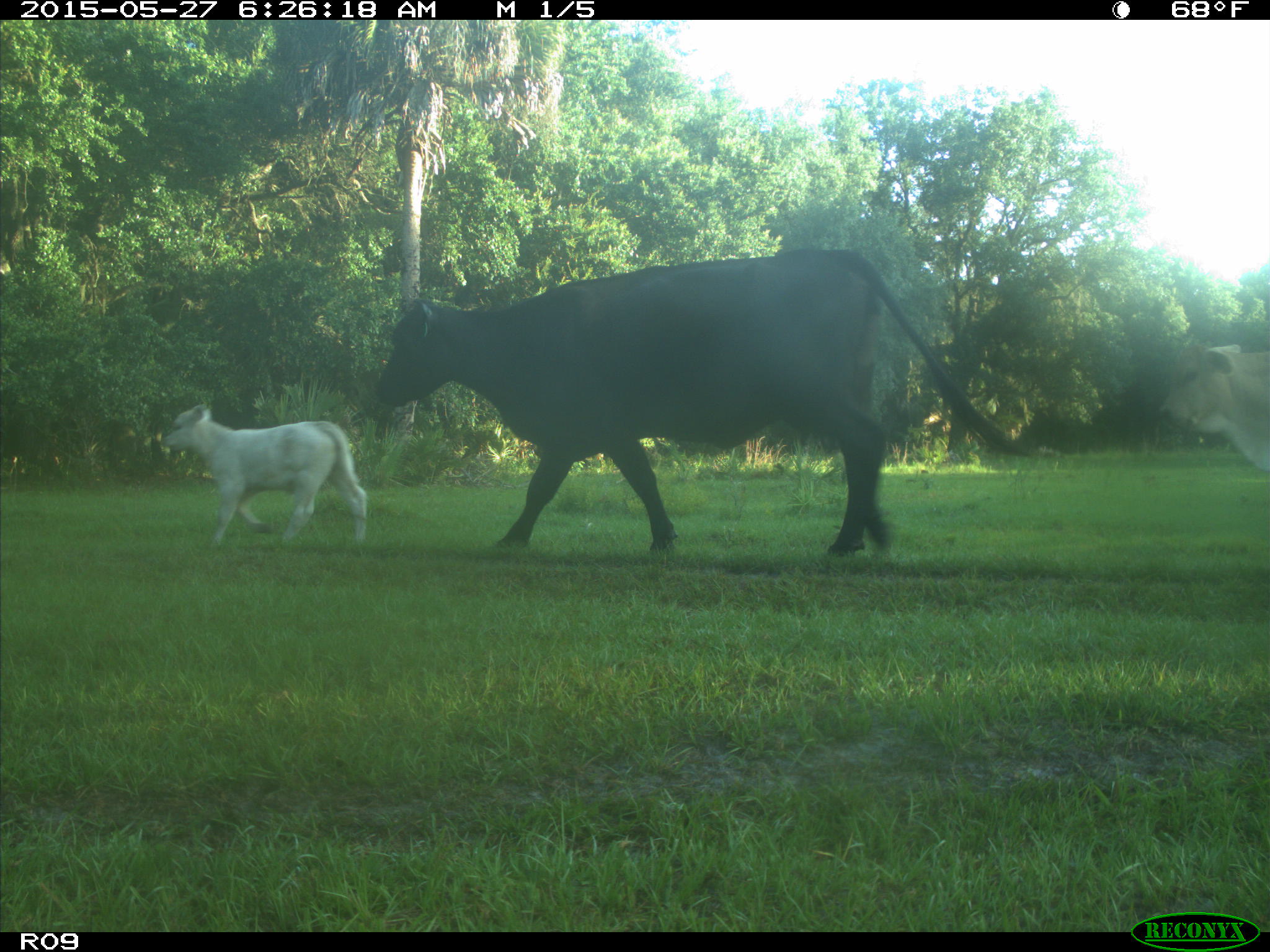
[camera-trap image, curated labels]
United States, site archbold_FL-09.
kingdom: Animalia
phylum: Chordata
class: Mammalia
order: Artiodactyla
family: Bovidae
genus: Bos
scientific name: Bos taurus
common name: domestic cow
Bos taurus (domestic cow).